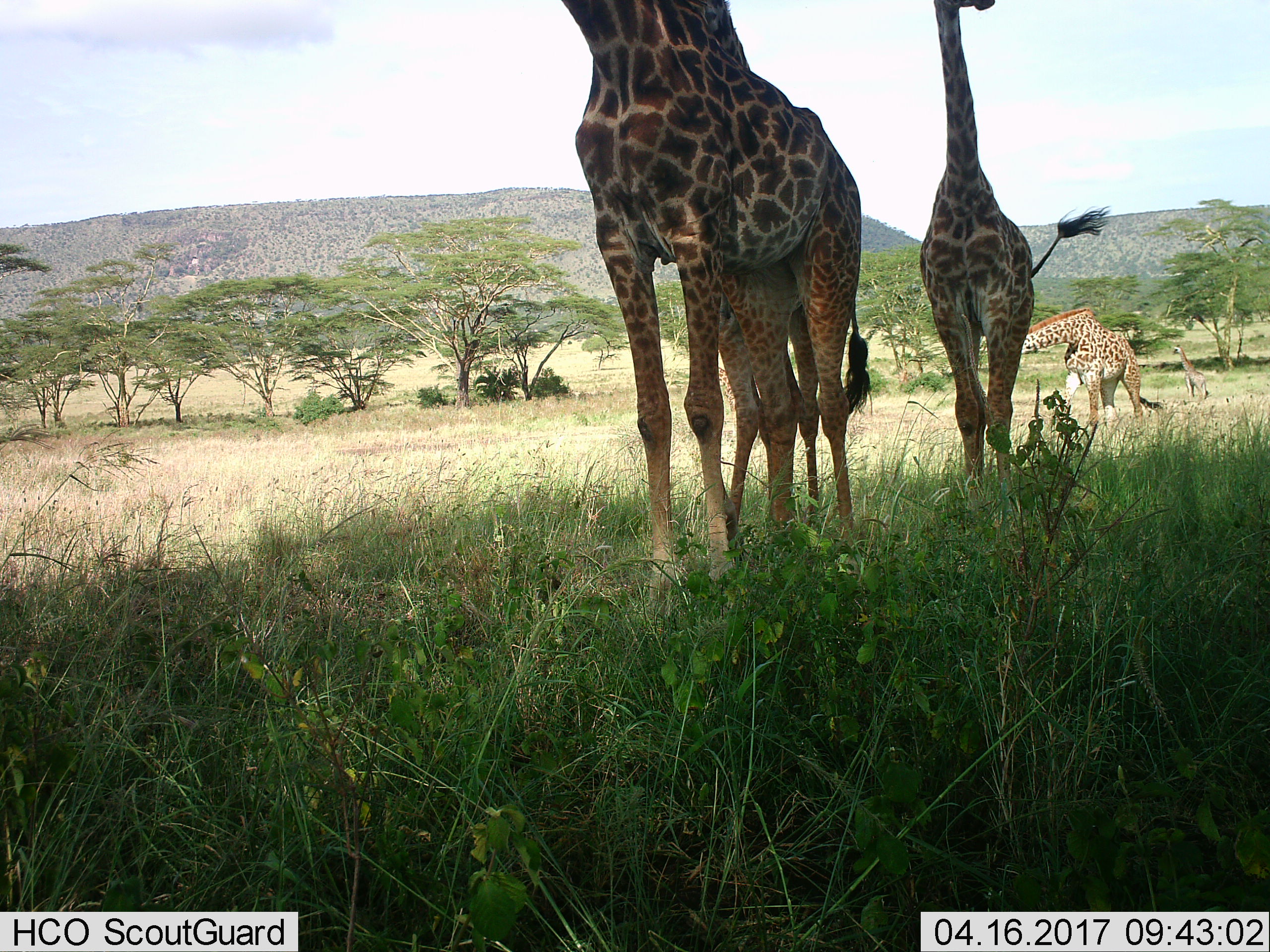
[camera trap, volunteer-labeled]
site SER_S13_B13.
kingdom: Animalia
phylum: Chordata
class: Mammalia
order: Artiodactyla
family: Giraffidae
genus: Giraffa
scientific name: Giraffa camelopardalis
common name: giraffe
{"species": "giraffe (Giraffa camelopardalis)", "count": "5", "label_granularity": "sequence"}